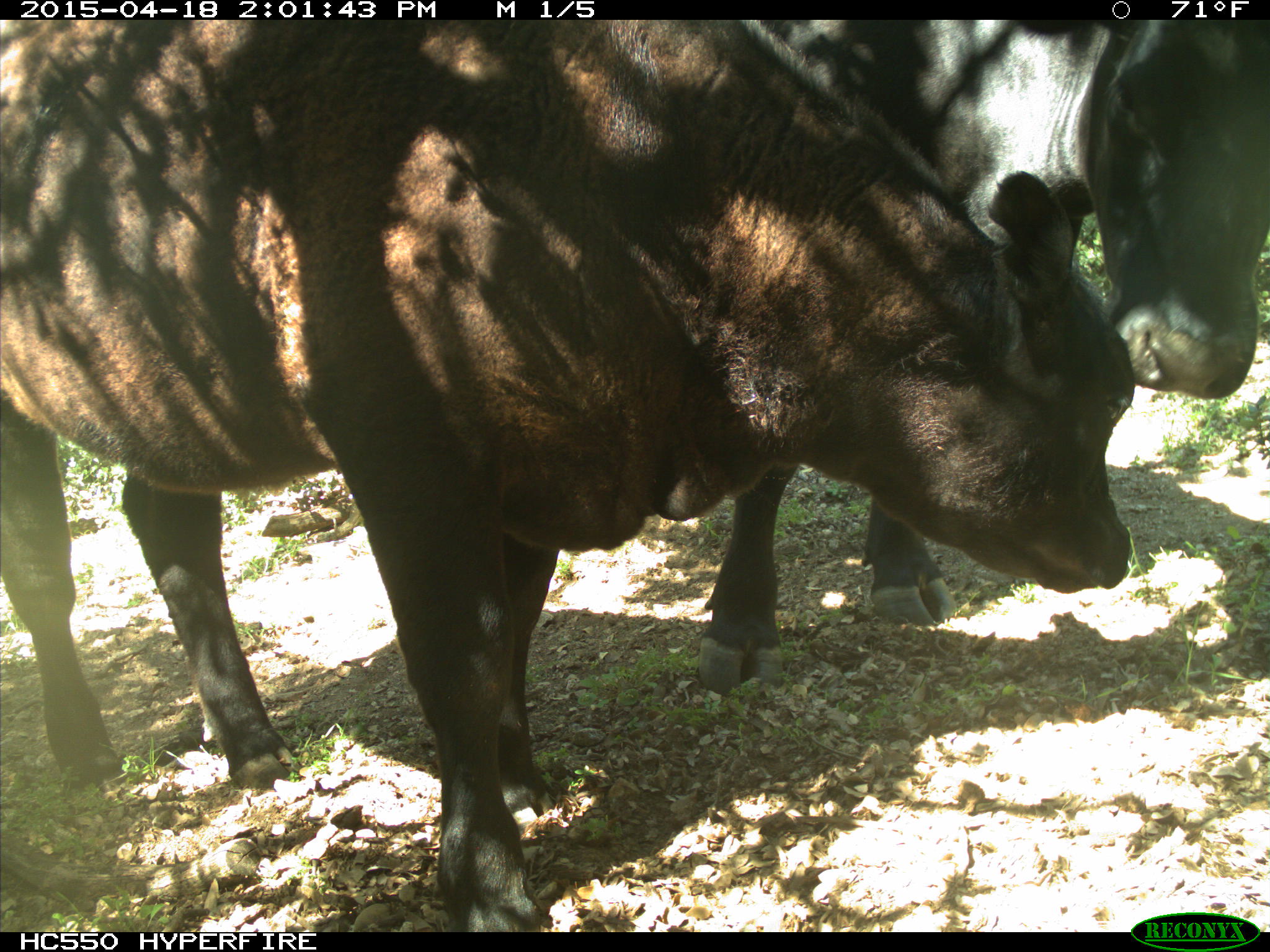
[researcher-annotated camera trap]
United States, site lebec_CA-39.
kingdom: Animalia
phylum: Chordata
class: Mammalia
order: Artiodactyla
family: Bovidae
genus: Bos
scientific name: Bos taurus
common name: domestic cow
Bos taurus (domestic cow).